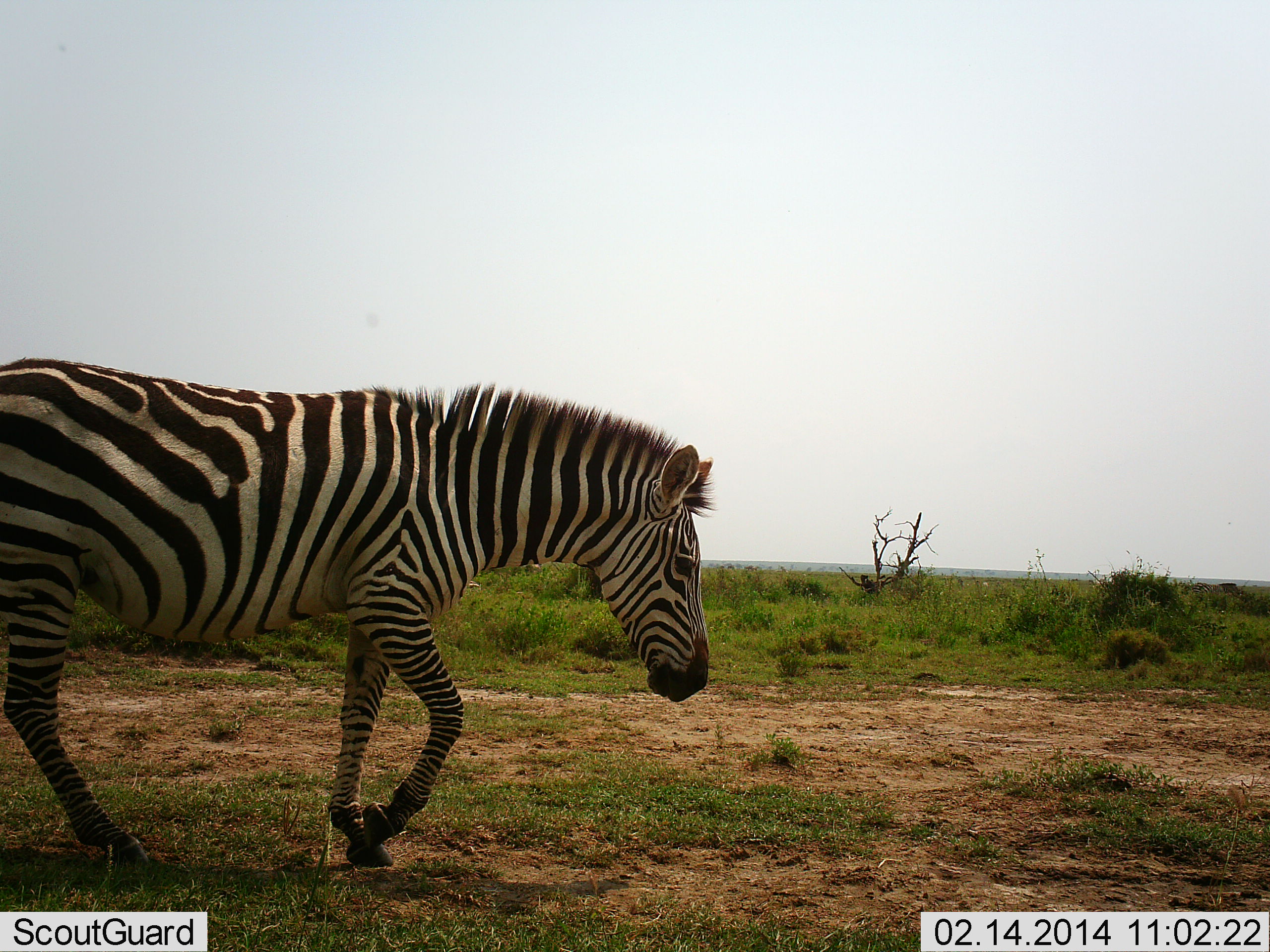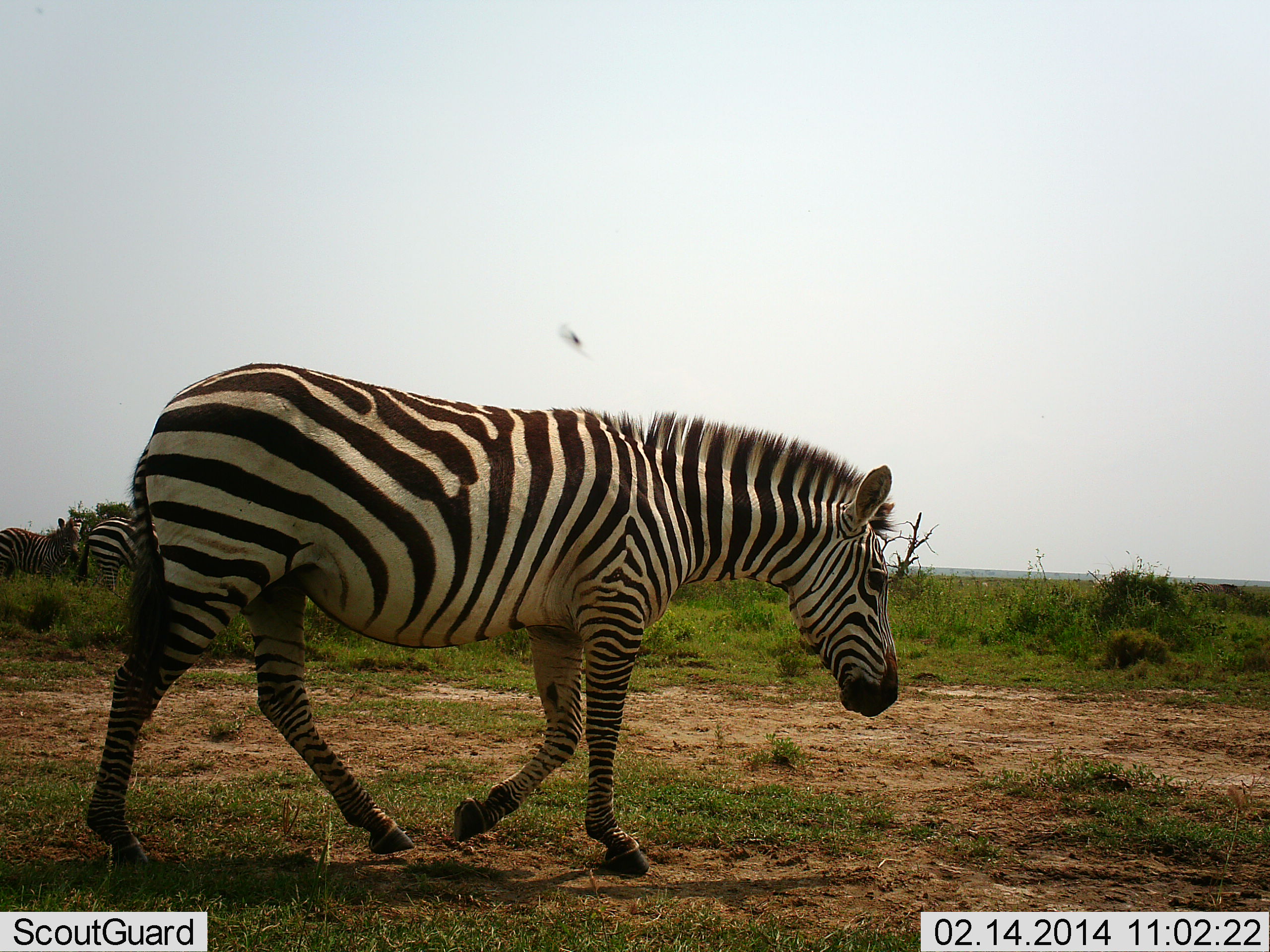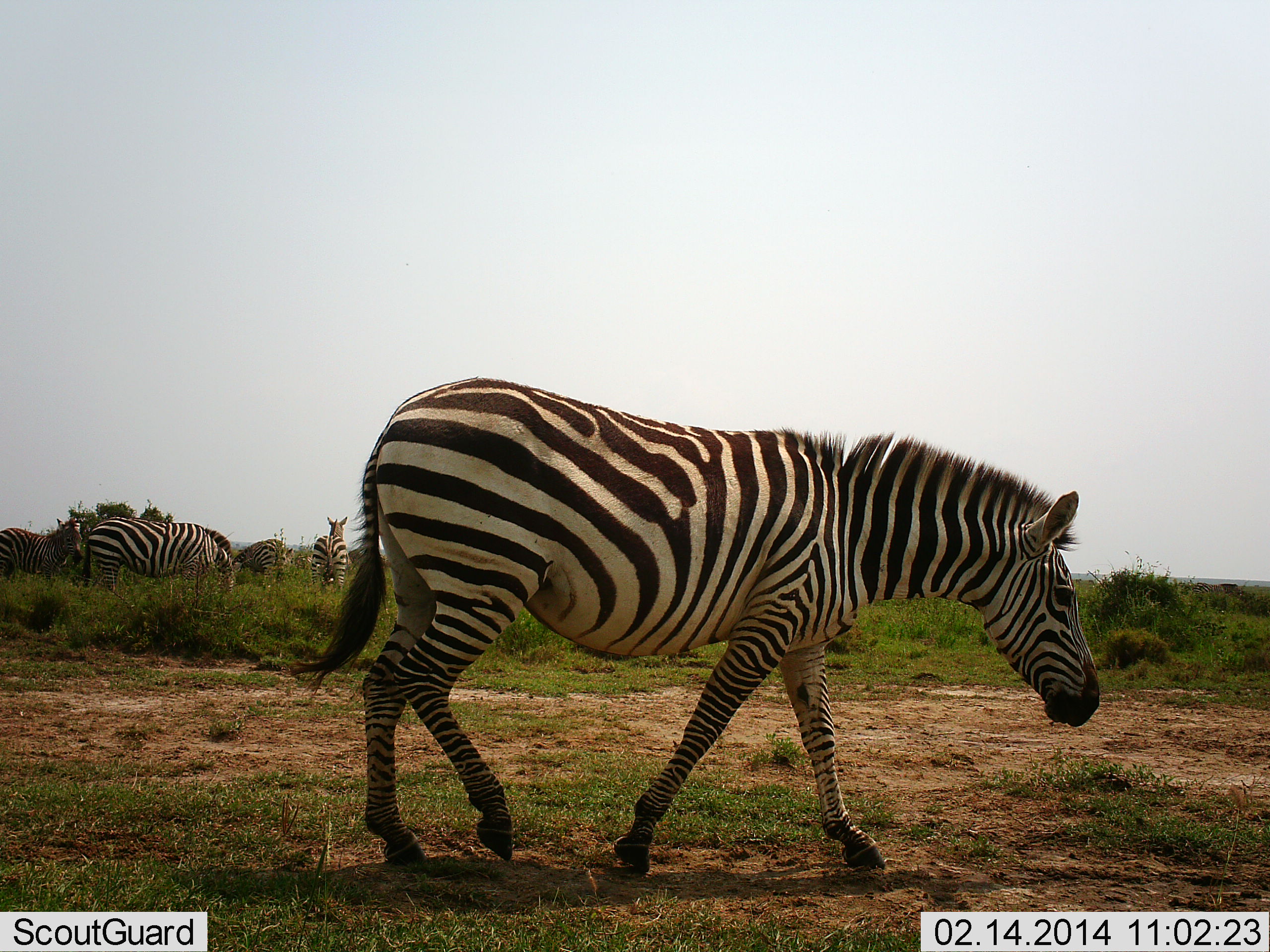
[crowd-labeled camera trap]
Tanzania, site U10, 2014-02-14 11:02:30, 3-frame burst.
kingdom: Animalia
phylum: Chordata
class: Mammalia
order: Perissodactyla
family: Equidae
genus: Equus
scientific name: Equus quagga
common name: plains zebra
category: zebra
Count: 5.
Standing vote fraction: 80%.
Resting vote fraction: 10%.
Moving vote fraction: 90%.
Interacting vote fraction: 0%.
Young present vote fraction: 0%.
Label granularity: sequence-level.